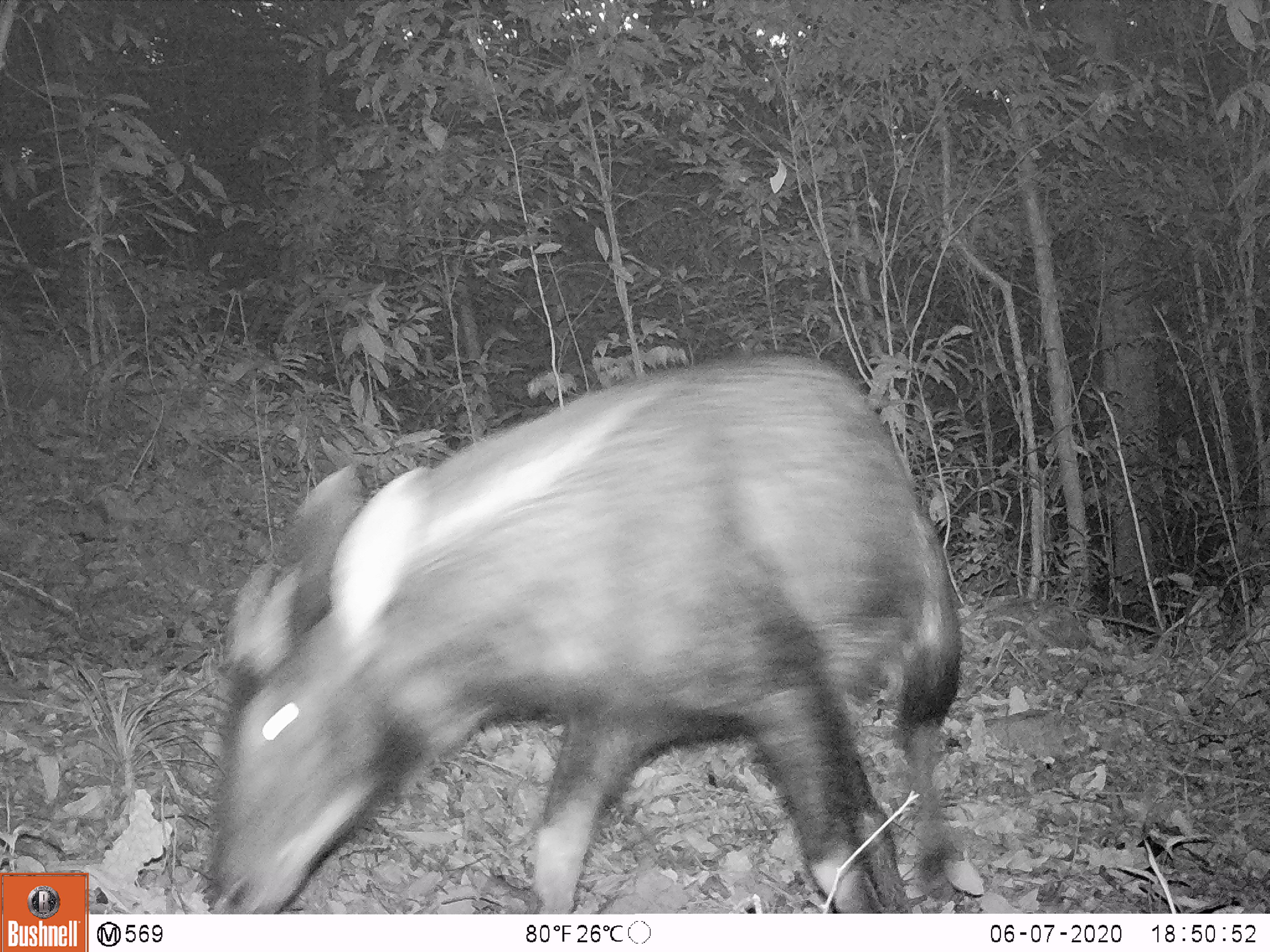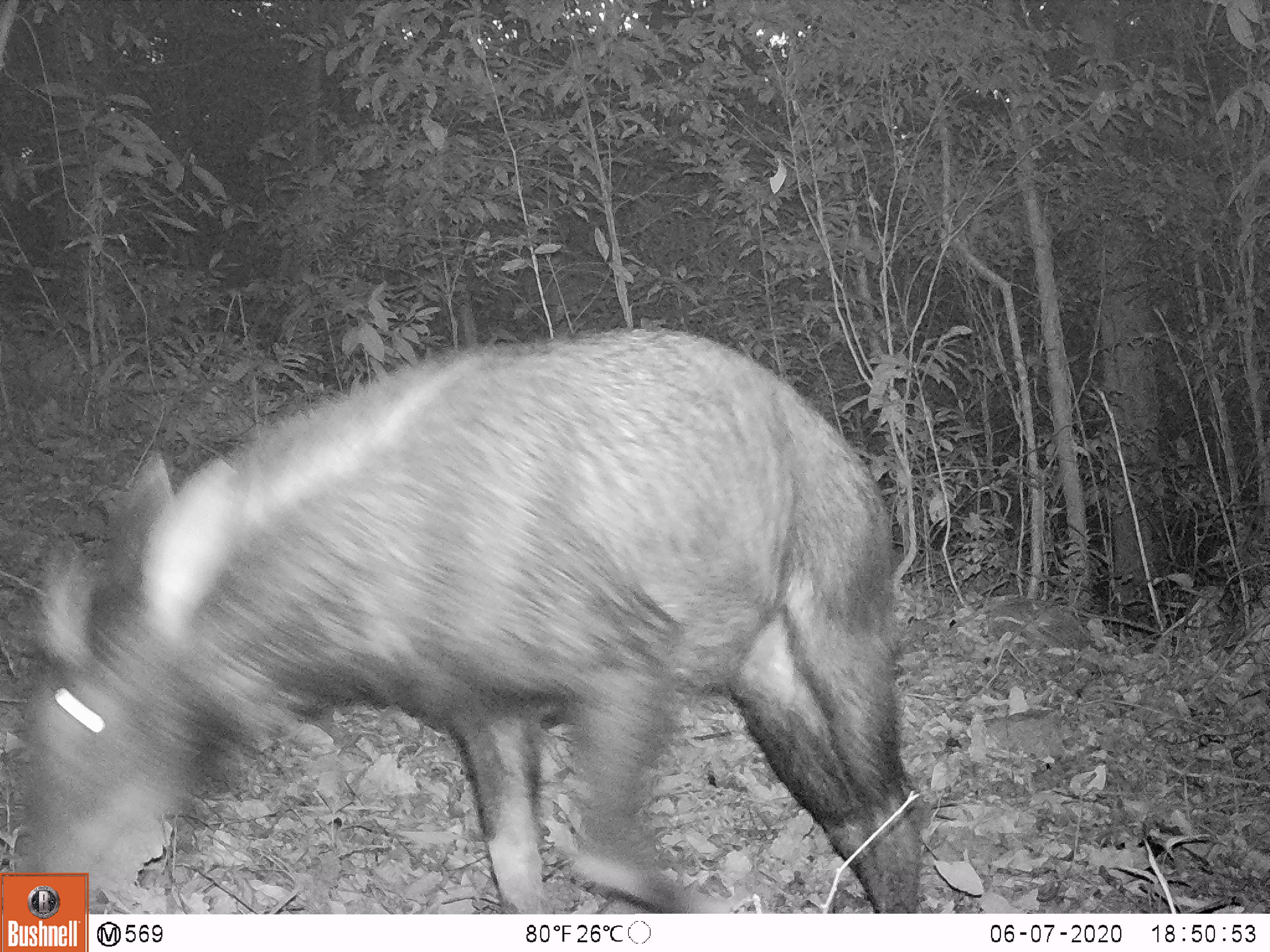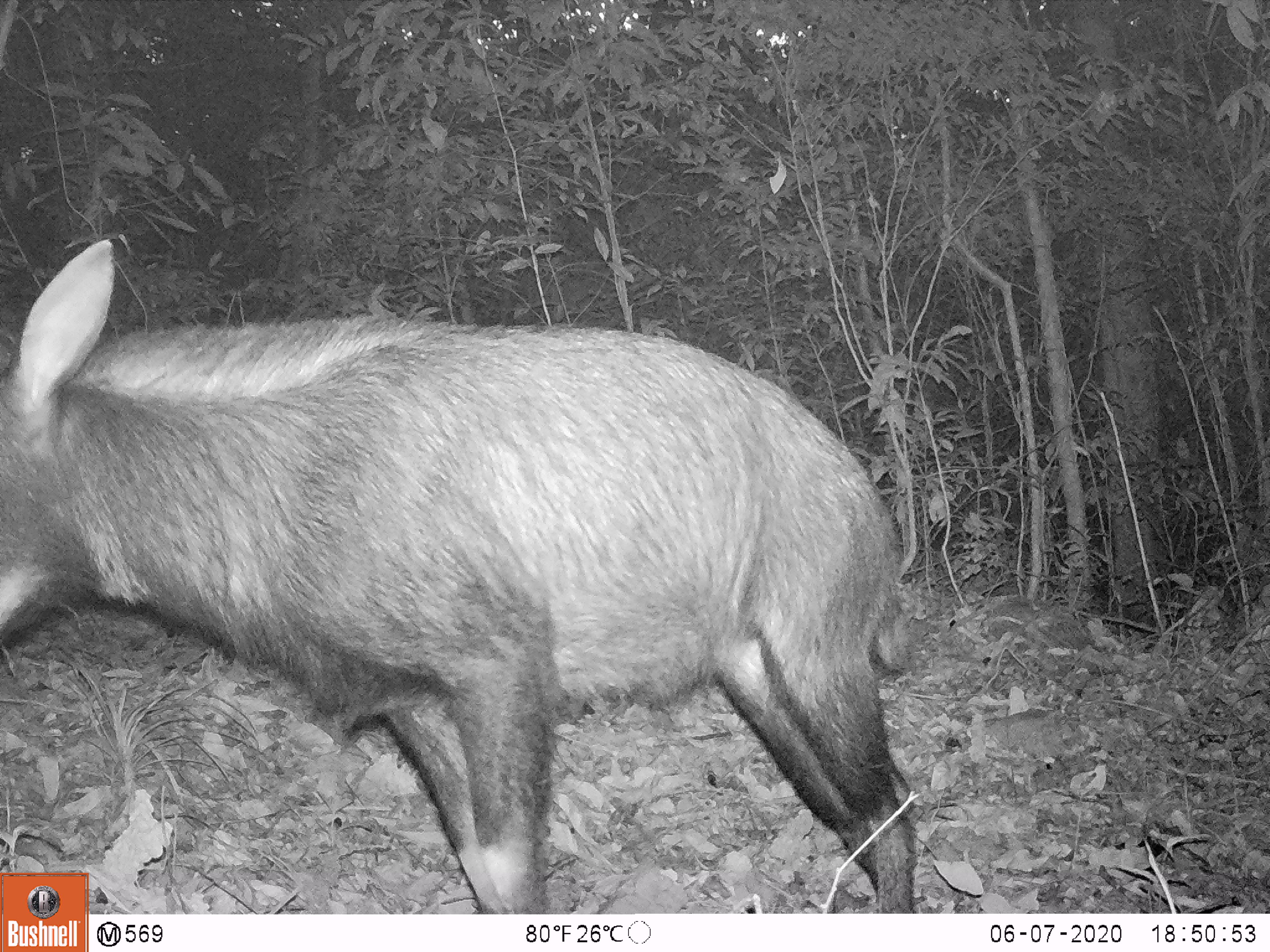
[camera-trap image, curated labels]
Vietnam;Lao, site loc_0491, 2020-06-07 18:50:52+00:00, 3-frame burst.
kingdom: Animalia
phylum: Chordata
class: Mammalia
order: Artiodactyla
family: Bovidae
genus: Capricornis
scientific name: Capricornis sumatraensis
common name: chinese serow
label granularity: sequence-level